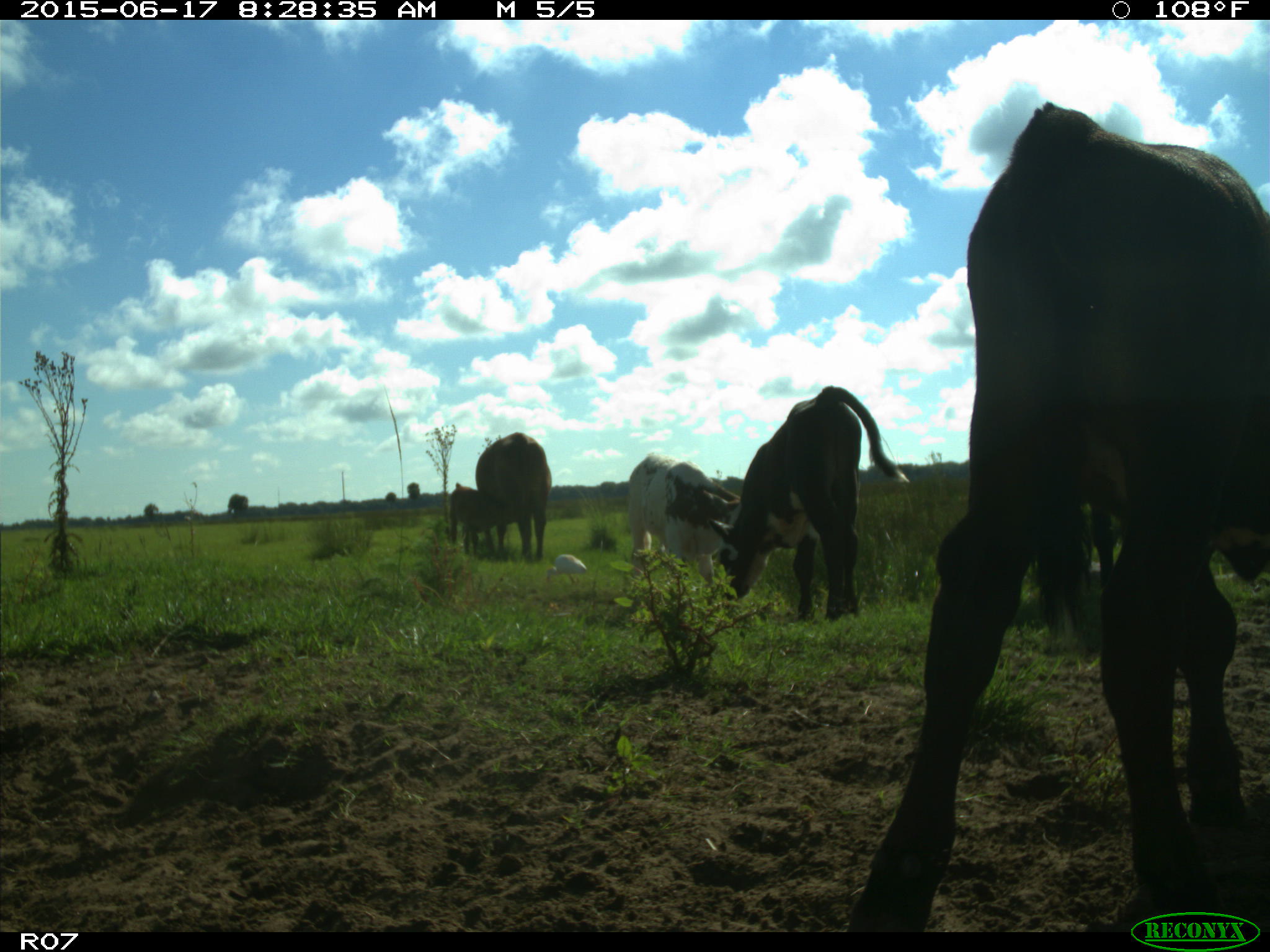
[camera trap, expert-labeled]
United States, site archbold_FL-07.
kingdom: Animalia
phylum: Chordata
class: Mammalia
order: Artiodactyla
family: Bovidae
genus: Bos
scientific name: Bos taurus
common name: domestic cow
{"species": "Bos taurus (domestic cow)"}